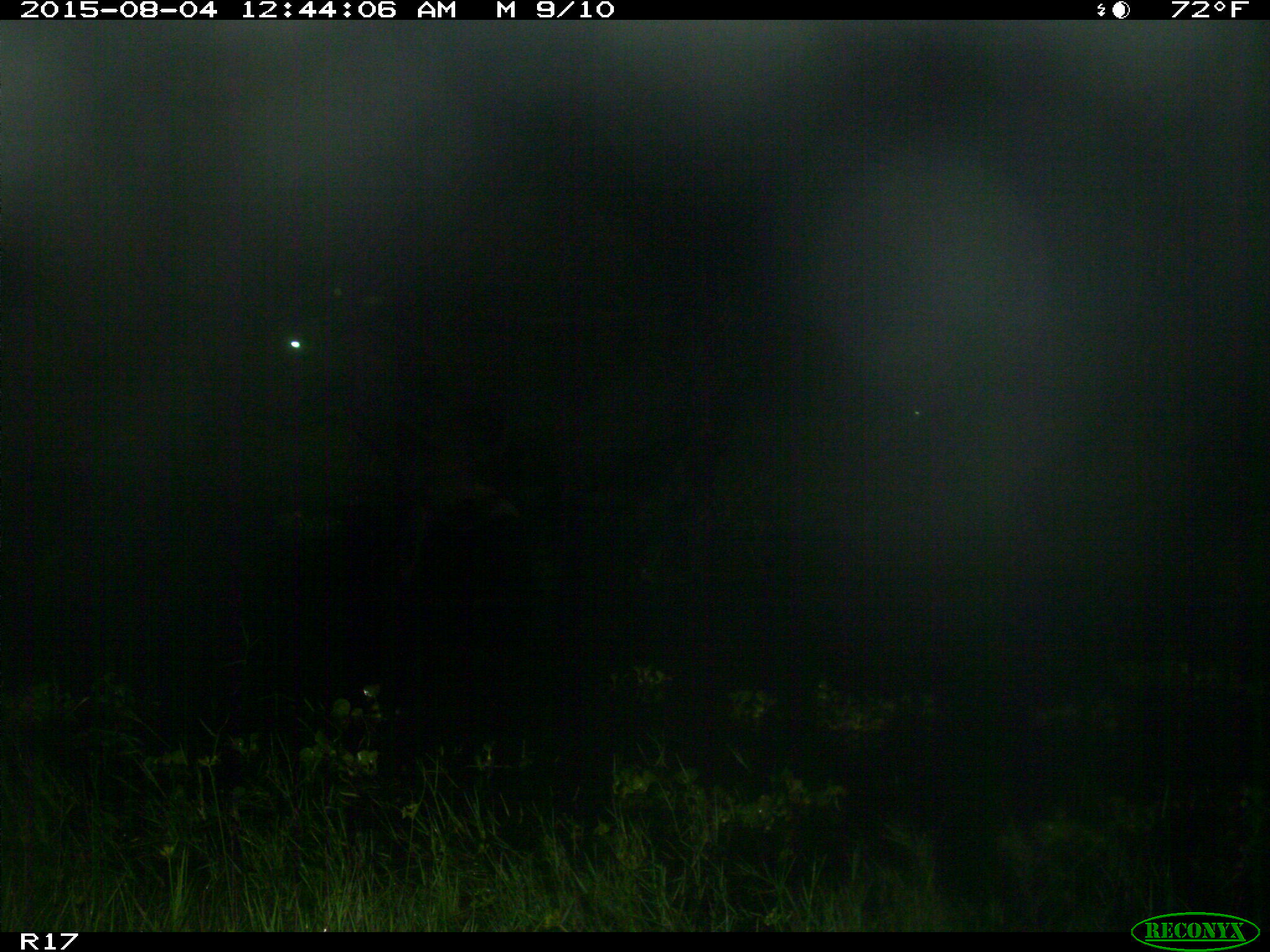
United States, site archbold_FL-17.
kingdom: Animalia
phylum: Chordata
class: Mammalia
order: Artiodactyla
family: Bovidae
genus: Bos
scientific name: Bos taurus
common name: domestic cow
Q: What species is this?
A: Bos taurus (domestic cow).